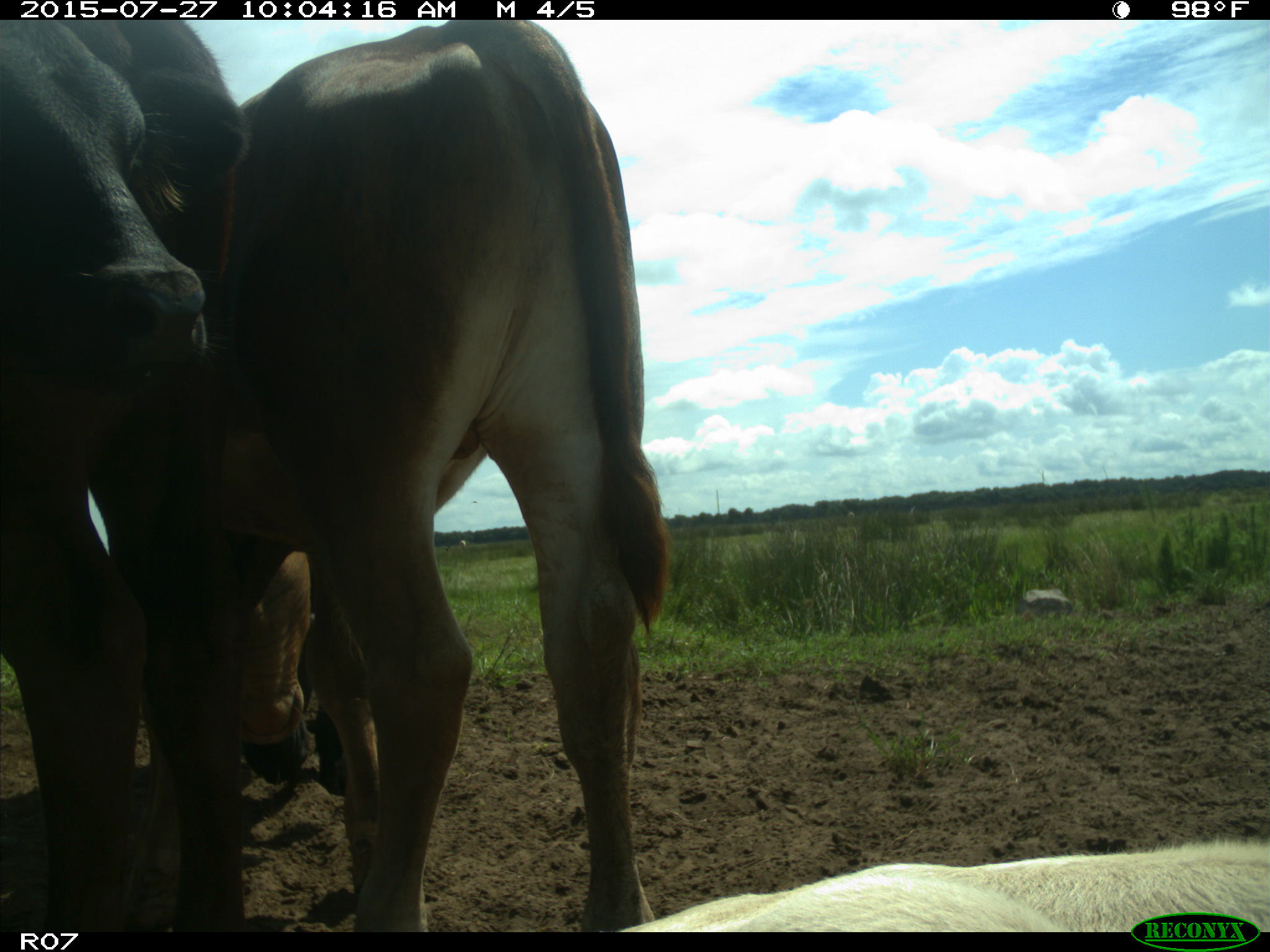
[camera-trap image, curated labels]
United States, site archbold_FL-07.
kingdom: Animalia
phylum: Chordata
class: Mammalia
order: Artiodactyla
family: Bovidae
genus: Bos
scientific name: Bos taurus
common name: domestic cow